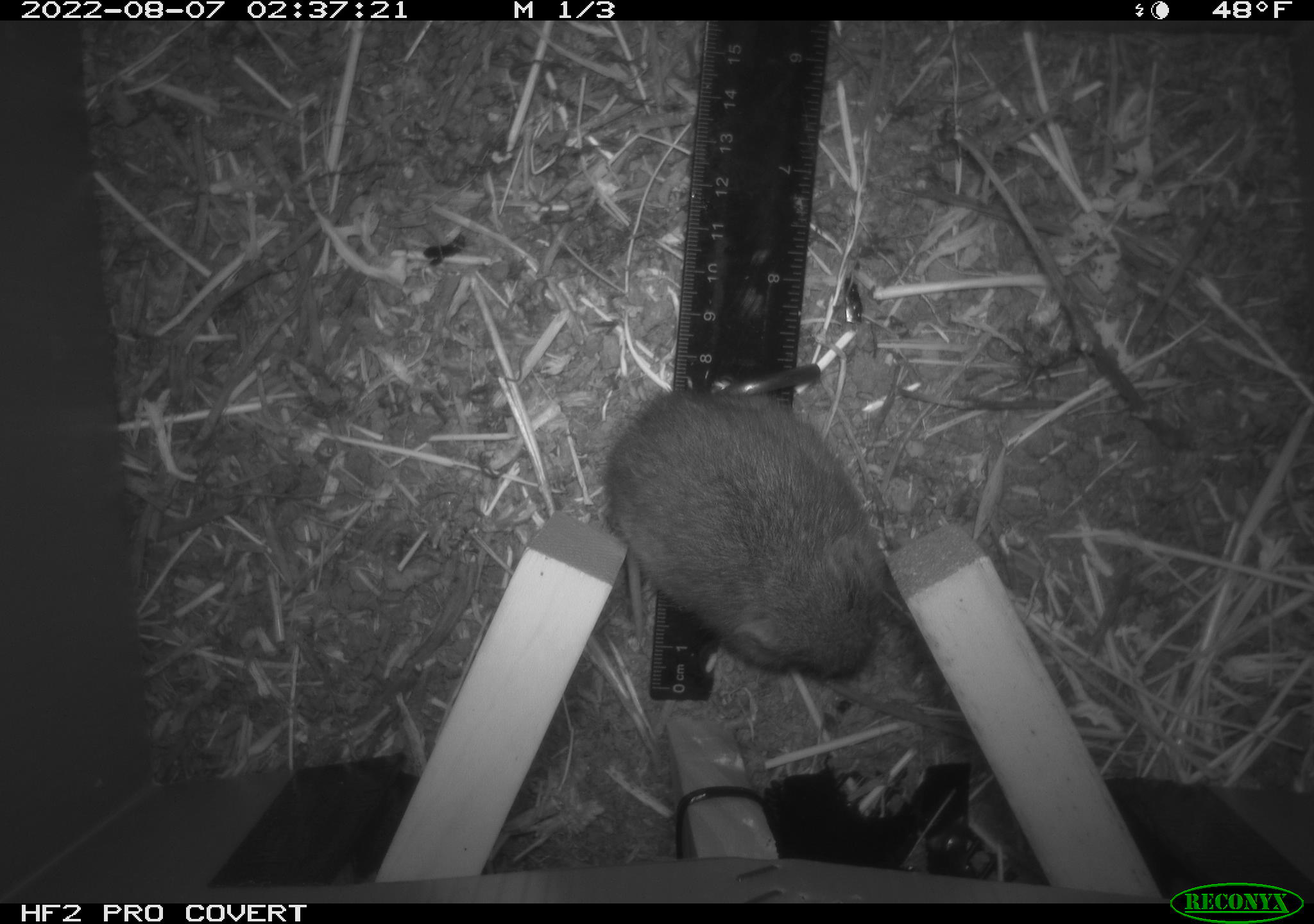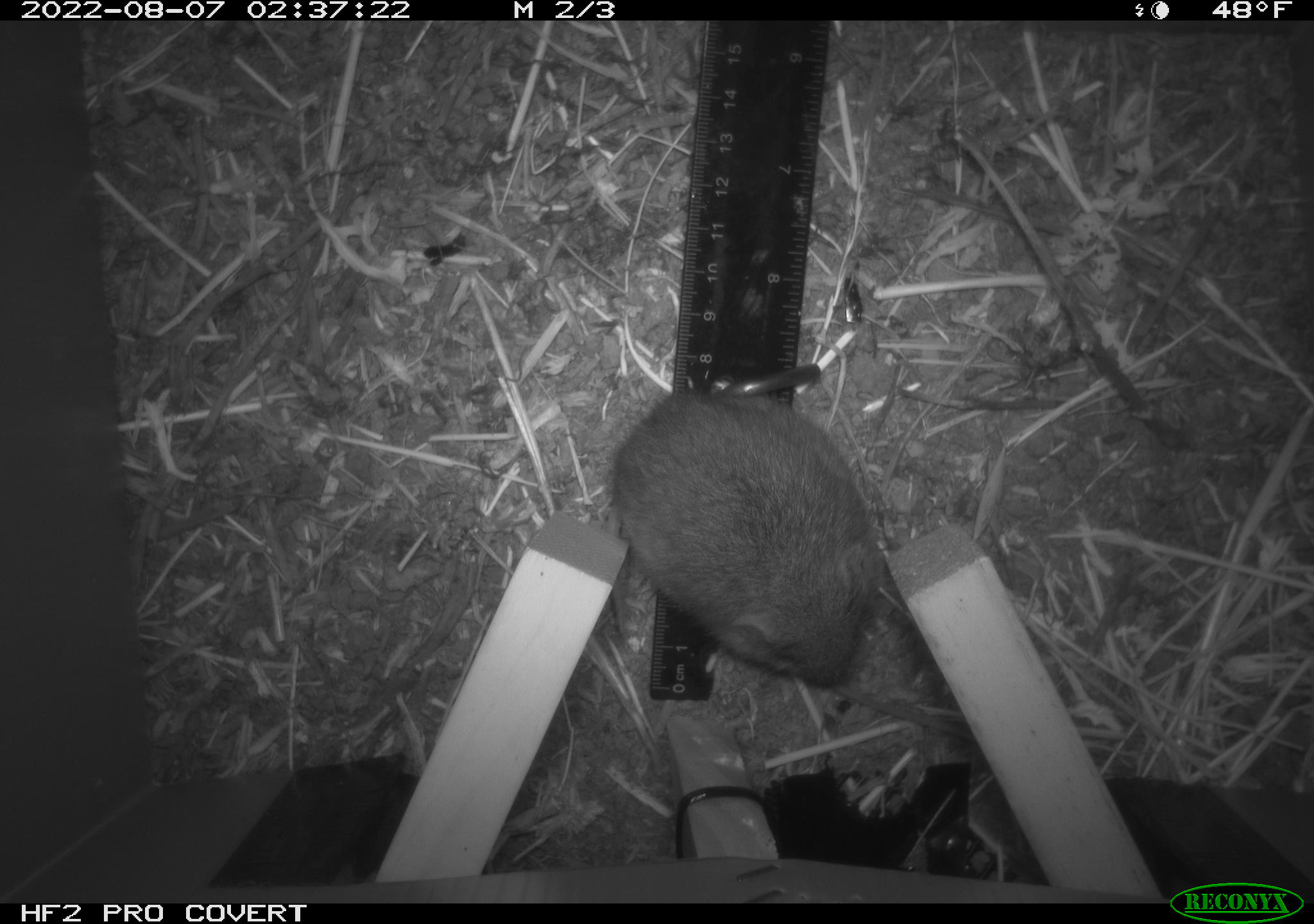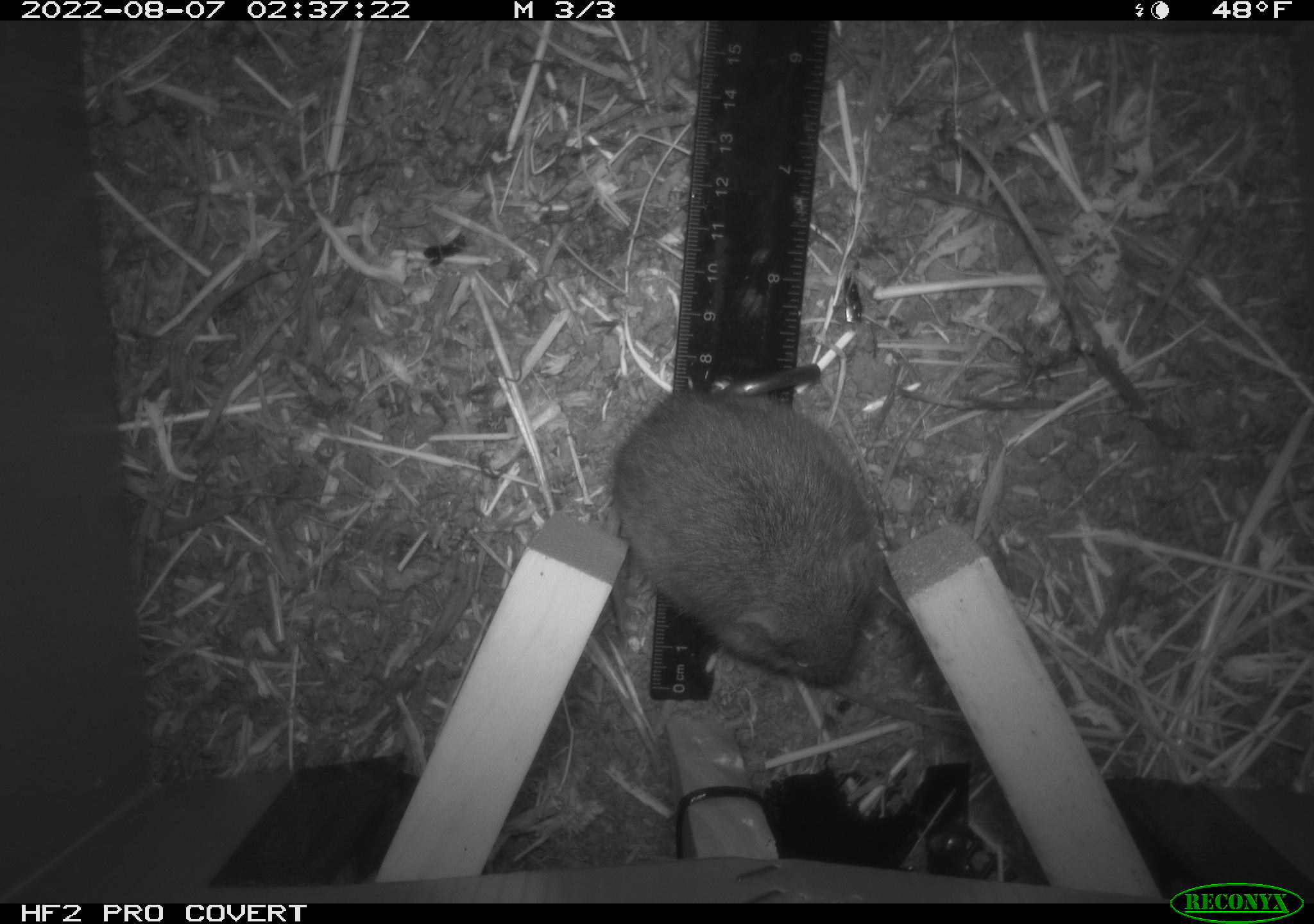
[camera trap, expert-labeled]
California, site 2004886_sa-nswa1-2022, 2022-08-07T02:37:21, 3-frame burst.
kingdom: Animalia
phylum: Chordata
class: Mammalia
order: Rodentia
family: Cricetidae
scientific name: Cricetidae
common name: hamsters, voles, lemmings, and allies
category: cricetidae family